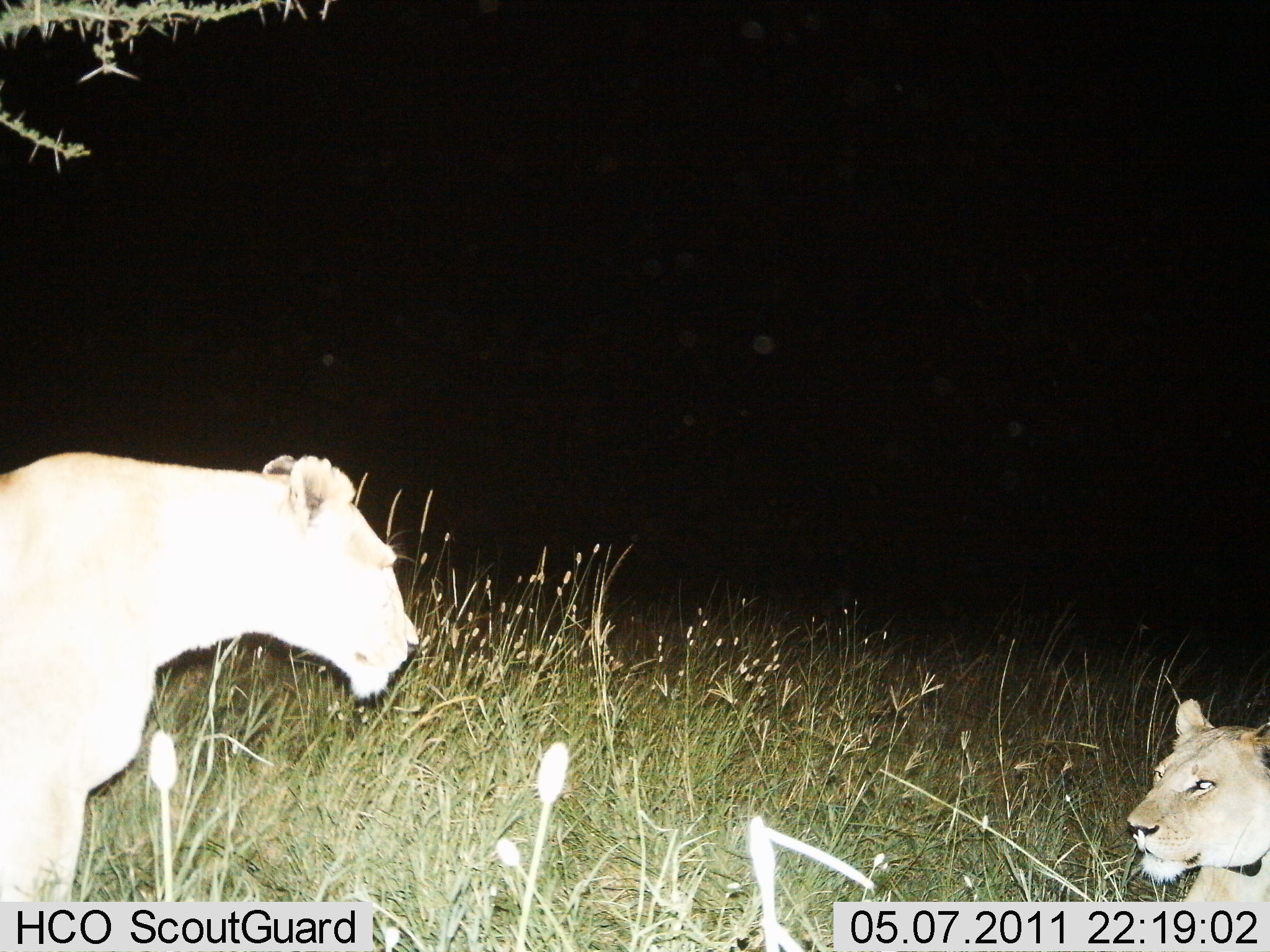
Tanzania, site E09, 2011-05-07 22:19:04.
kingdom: Animalia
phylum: Chordata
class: Mammalia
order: Carnivora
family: Felidae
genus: Panthera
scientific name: Panthera leo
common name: lion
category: lionfemale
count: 2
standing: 40%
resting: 60%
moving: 0%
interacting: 30%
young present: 0%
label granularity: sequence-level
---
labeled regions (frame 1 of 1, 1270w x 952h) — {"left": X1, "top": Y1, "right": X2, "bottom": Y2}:
animal: {"left": 1, "top": 452, "right": 420, "bottom": 952}; {"left": 1124, "top": 696, "right": 1270, "bottom": 952}